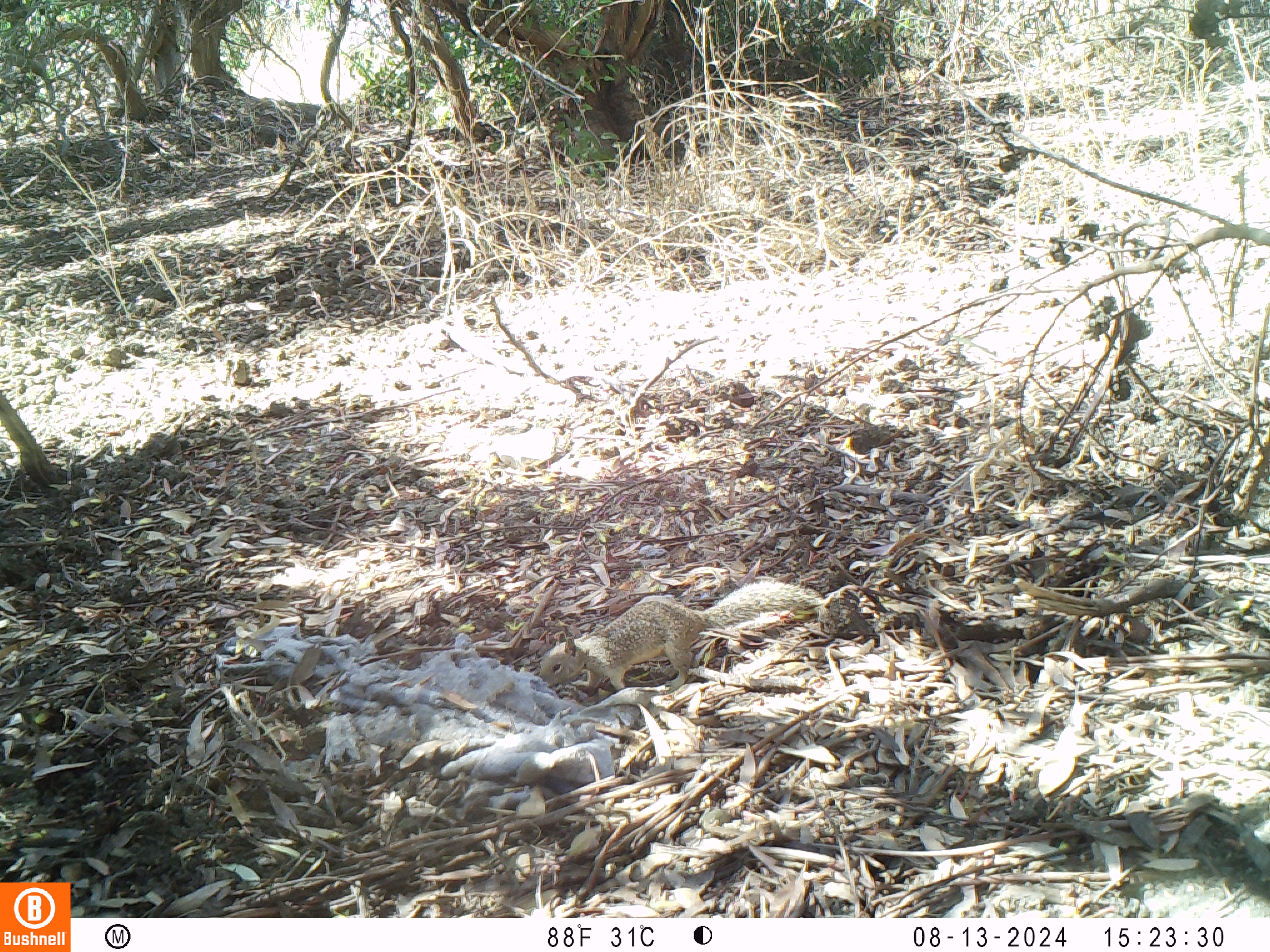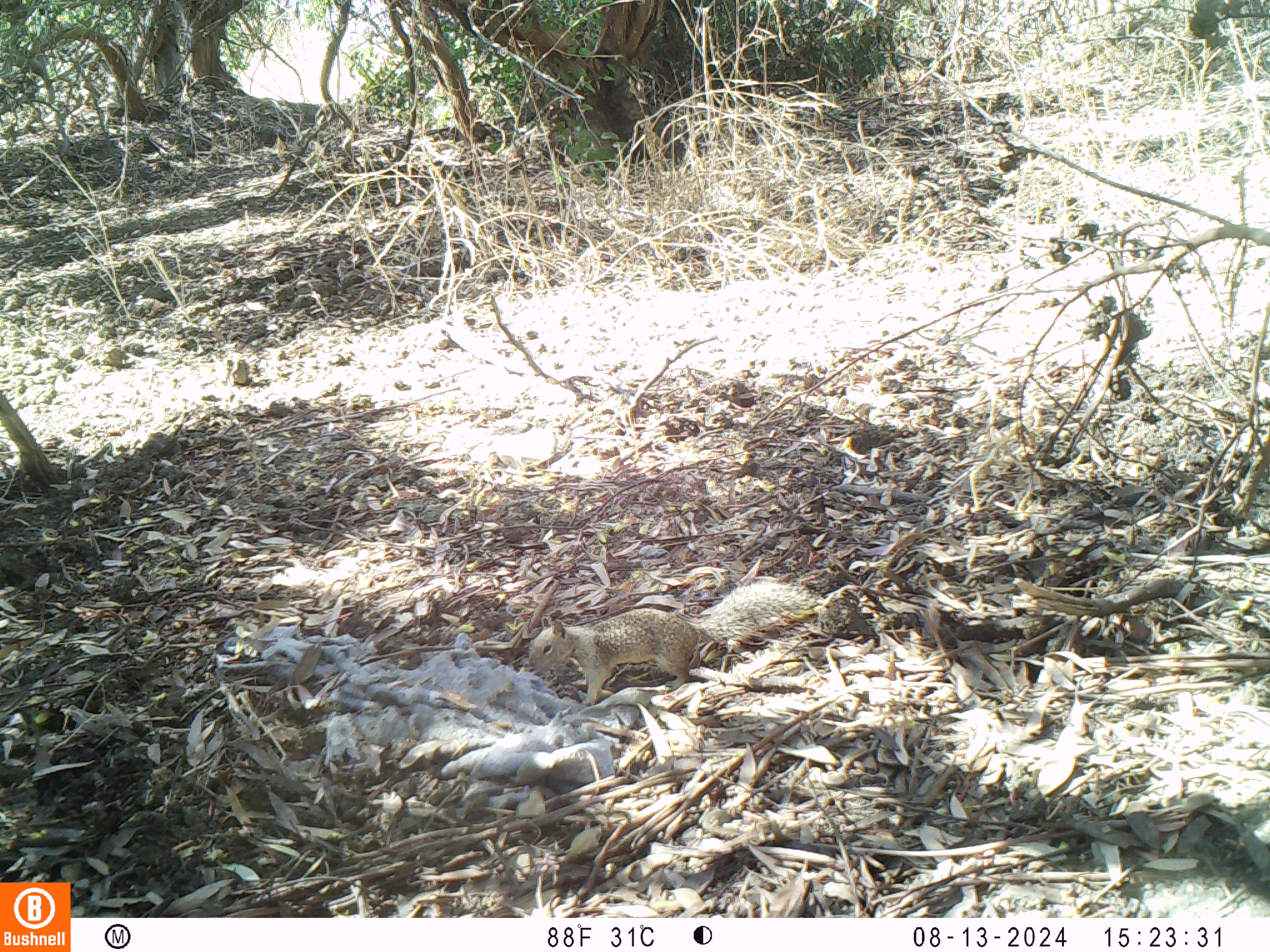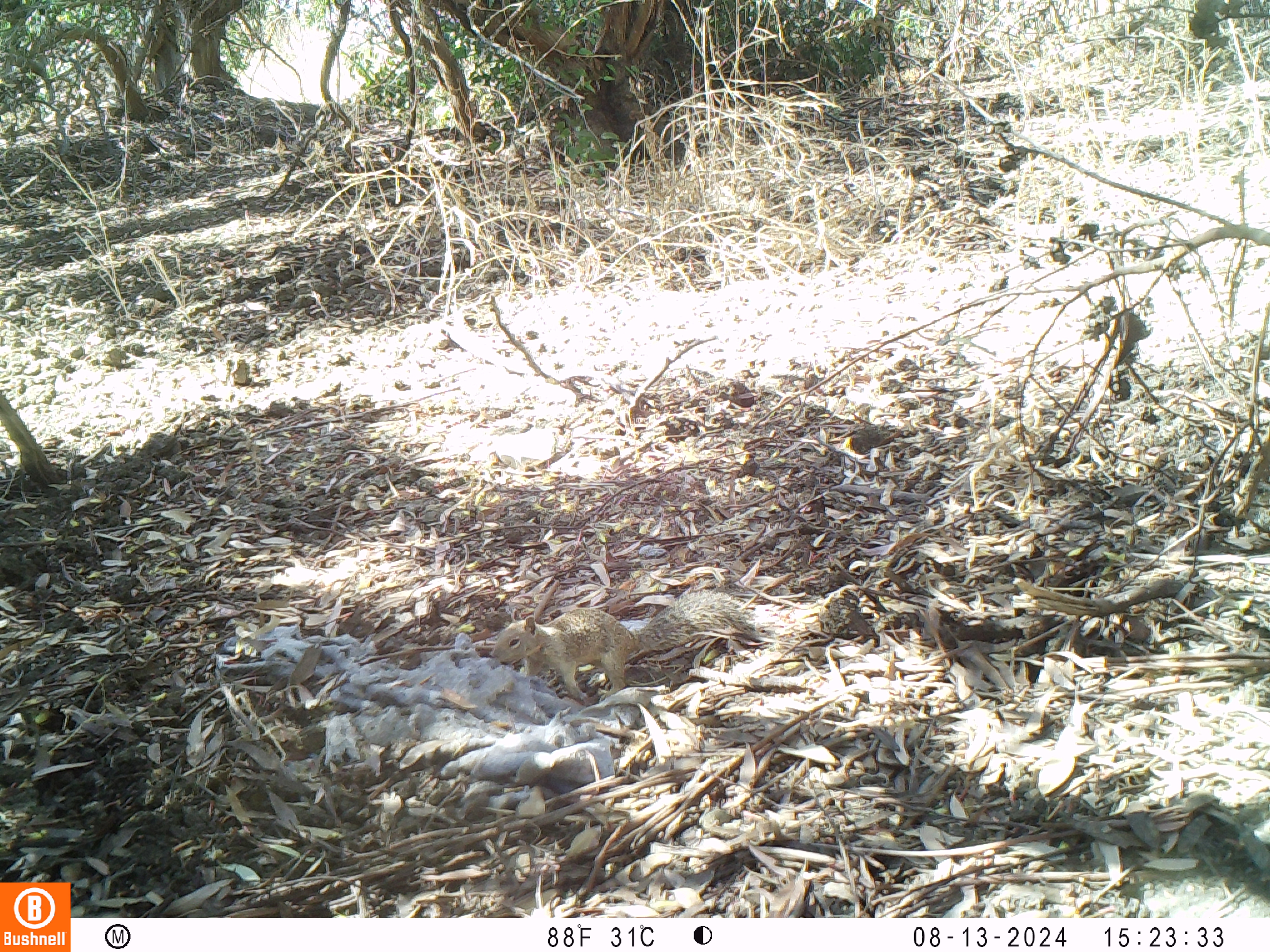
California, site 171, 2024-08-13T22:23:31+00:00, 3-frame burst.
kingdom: Animalia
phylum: Chordata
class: Mammalia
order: Rodentia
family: Sciuridae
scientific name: Sciuridae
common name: squirrel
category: unknown squirrel